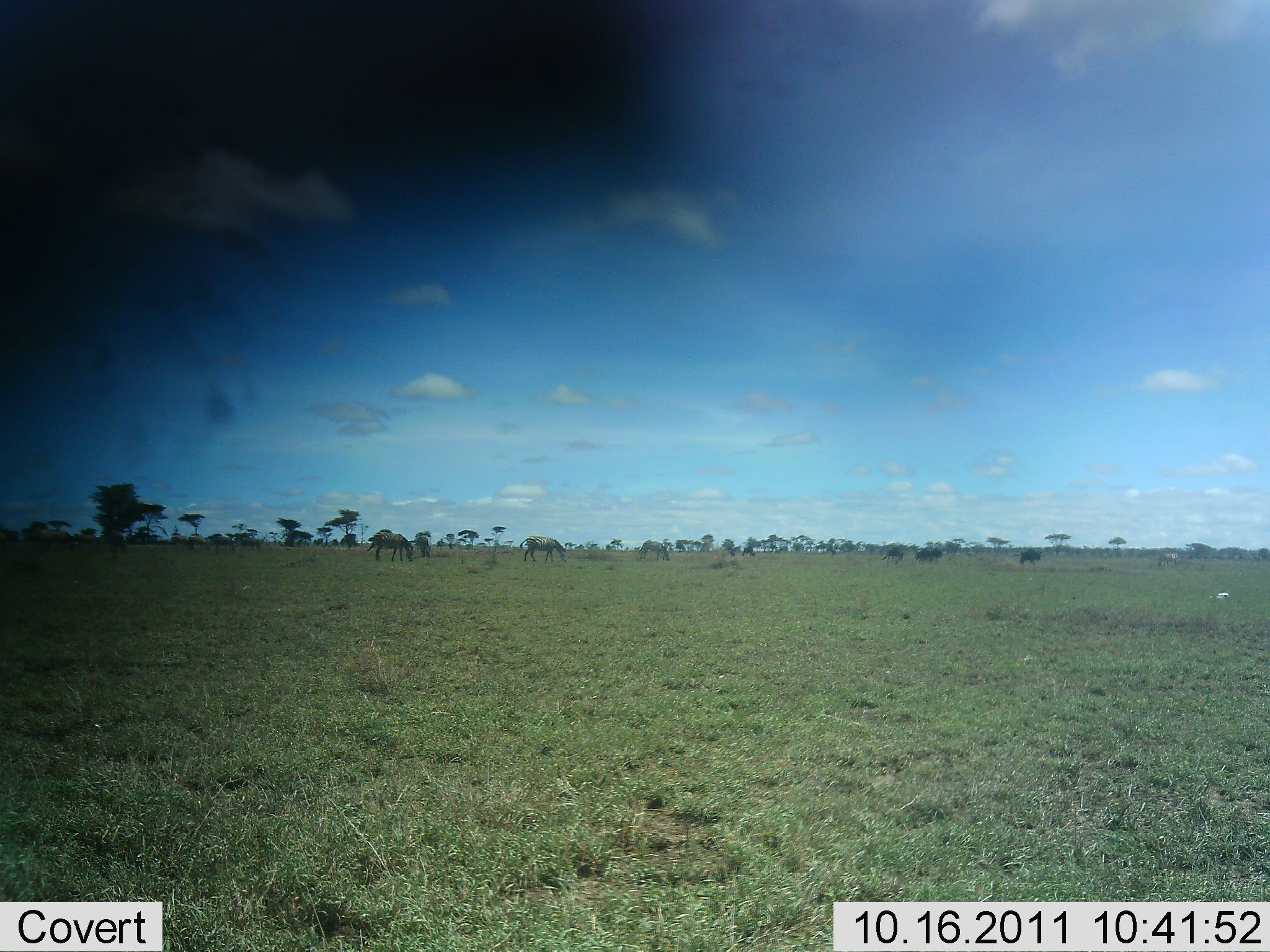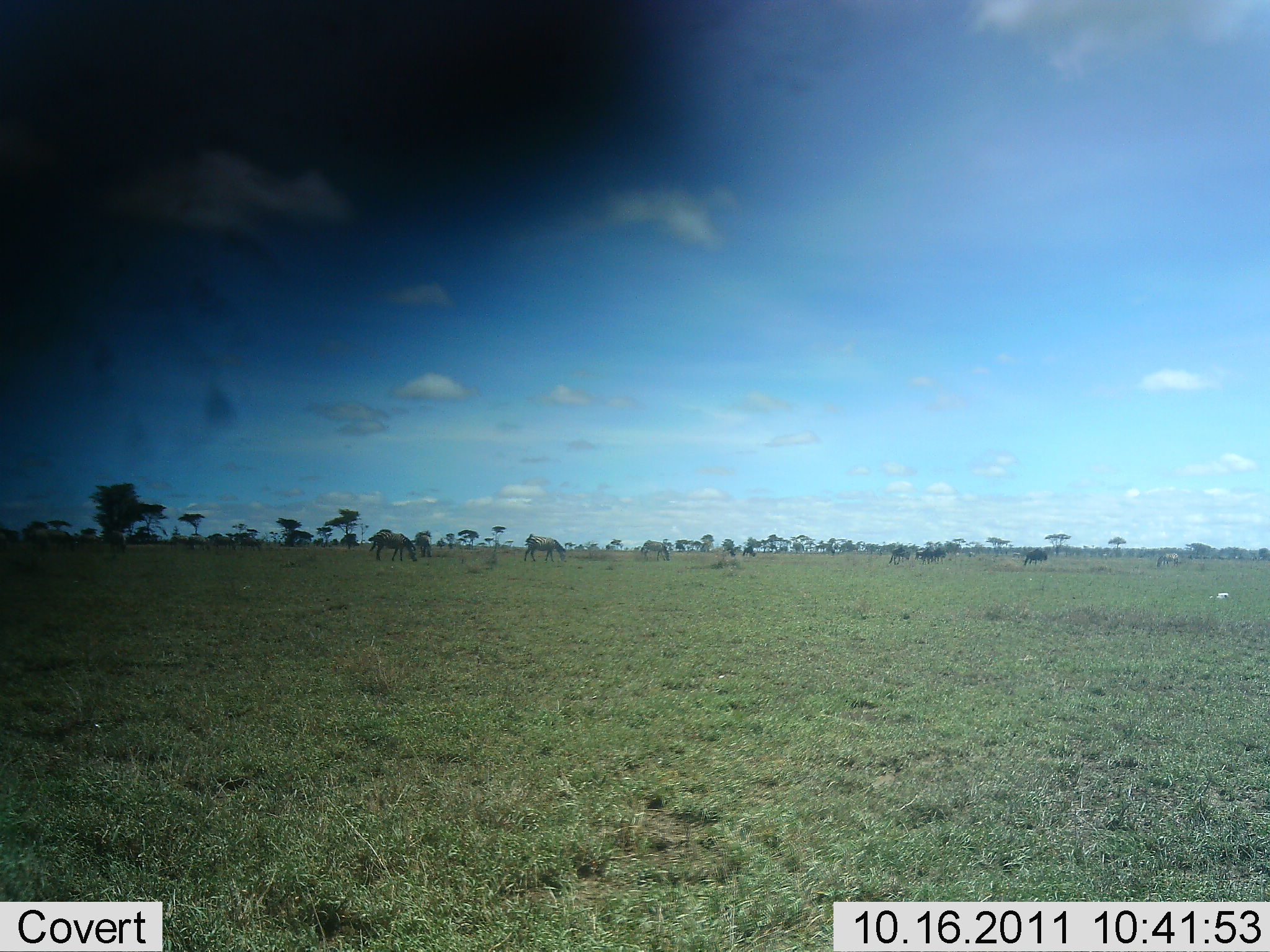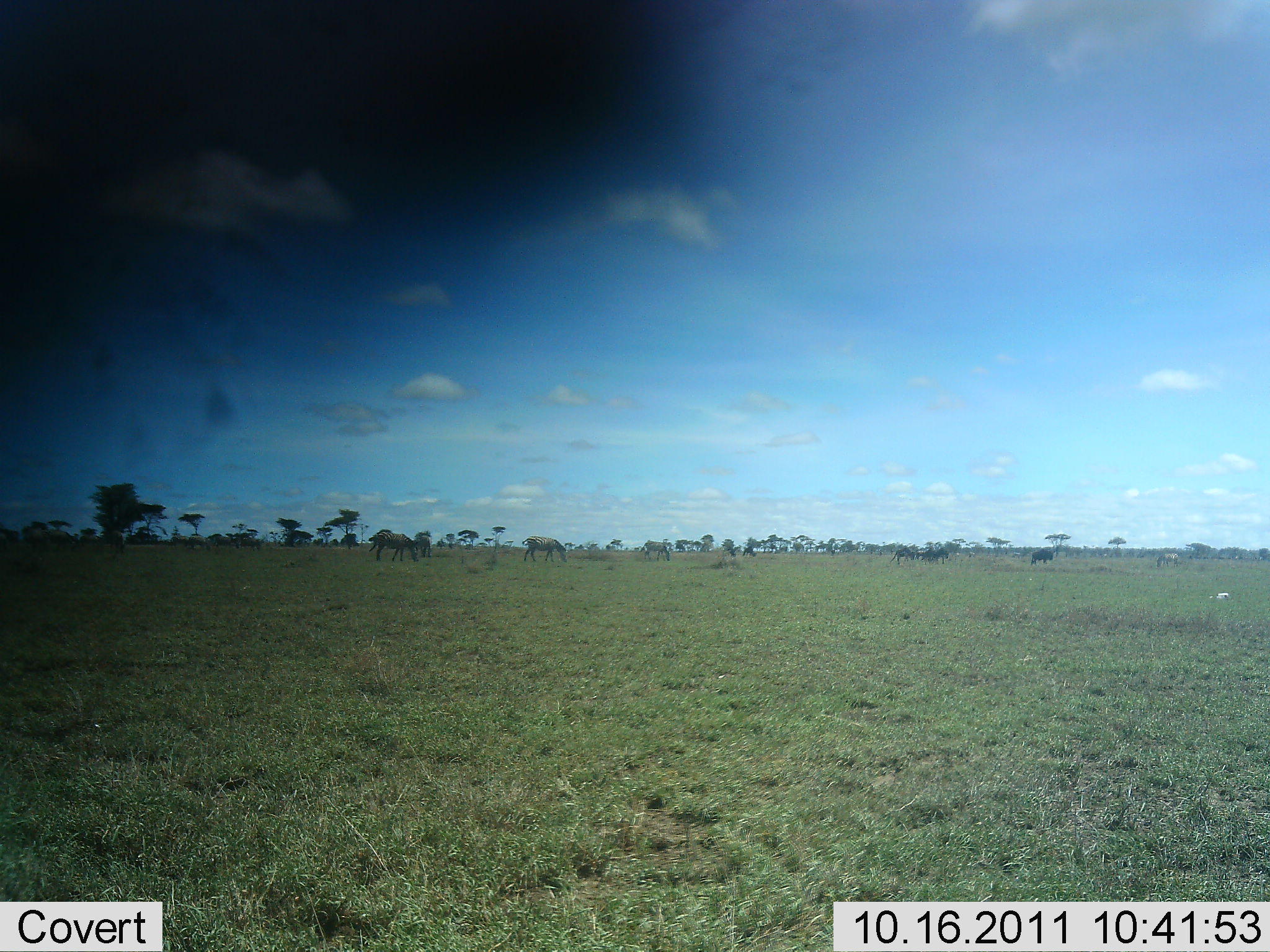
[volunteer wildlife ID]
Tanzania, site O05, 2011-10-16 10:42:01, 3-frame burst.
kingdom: Animalia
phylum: Chordata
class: Mammalia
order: Perissodactyla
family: Equidae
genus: Equus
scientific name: Equus quagga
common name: plains zebra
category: zebra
Zebra (plains zebra) (Equus quagga), count 3. Behavior (volunteer vote fractions): standing 0%, resting 0%, moving 14%, interacting 0%. Young present (vote fraction): 0%. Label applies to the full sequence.